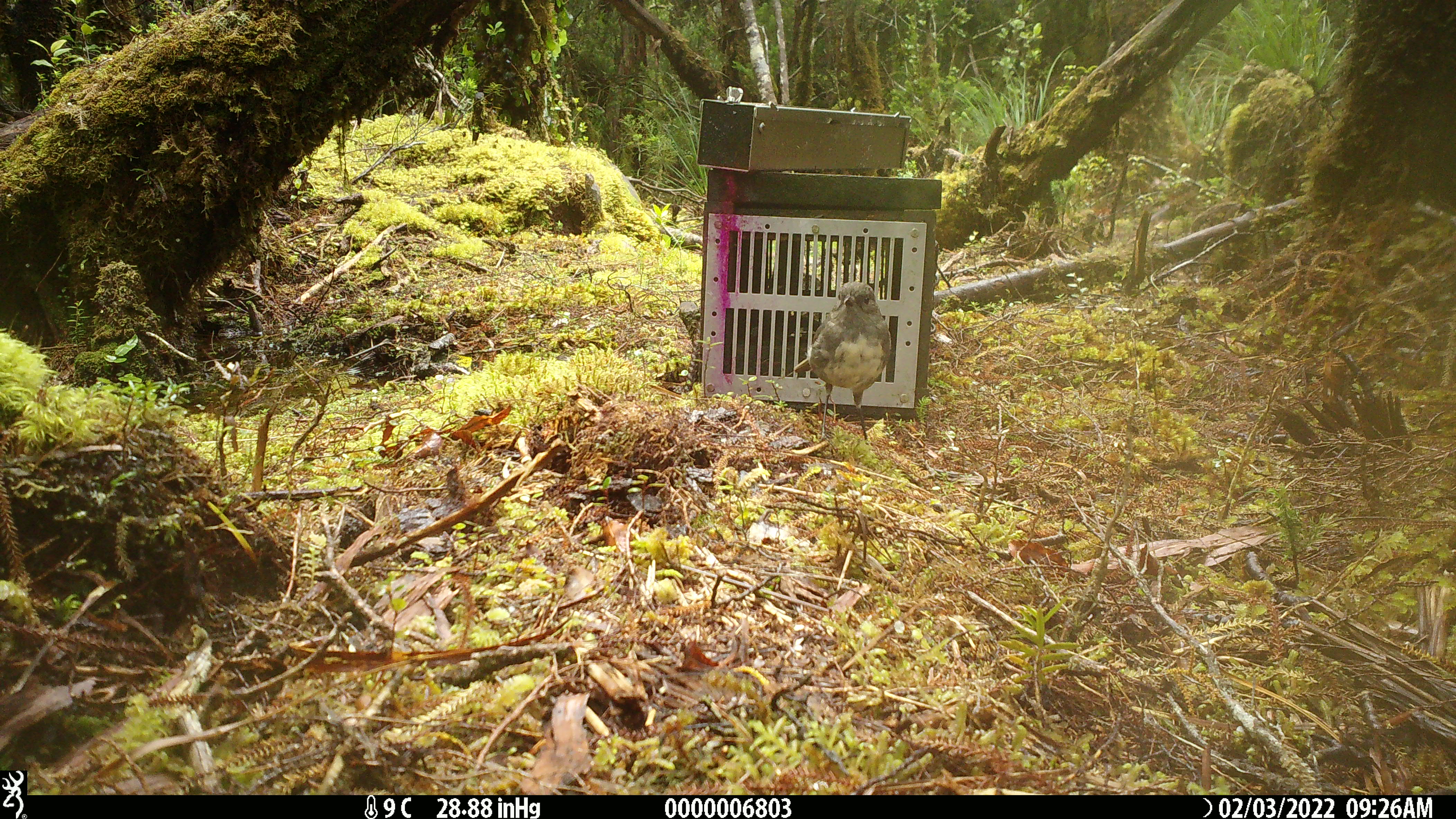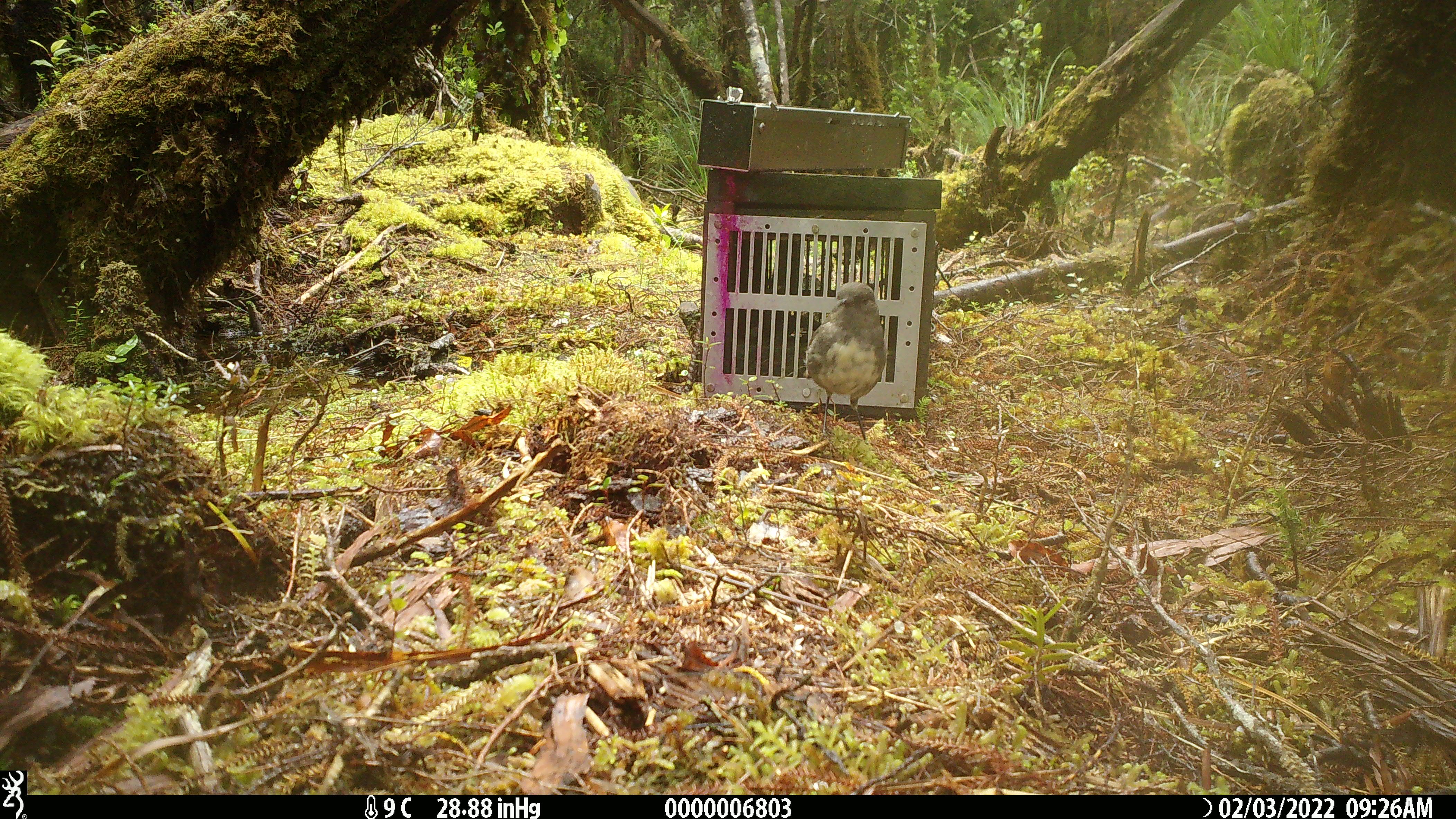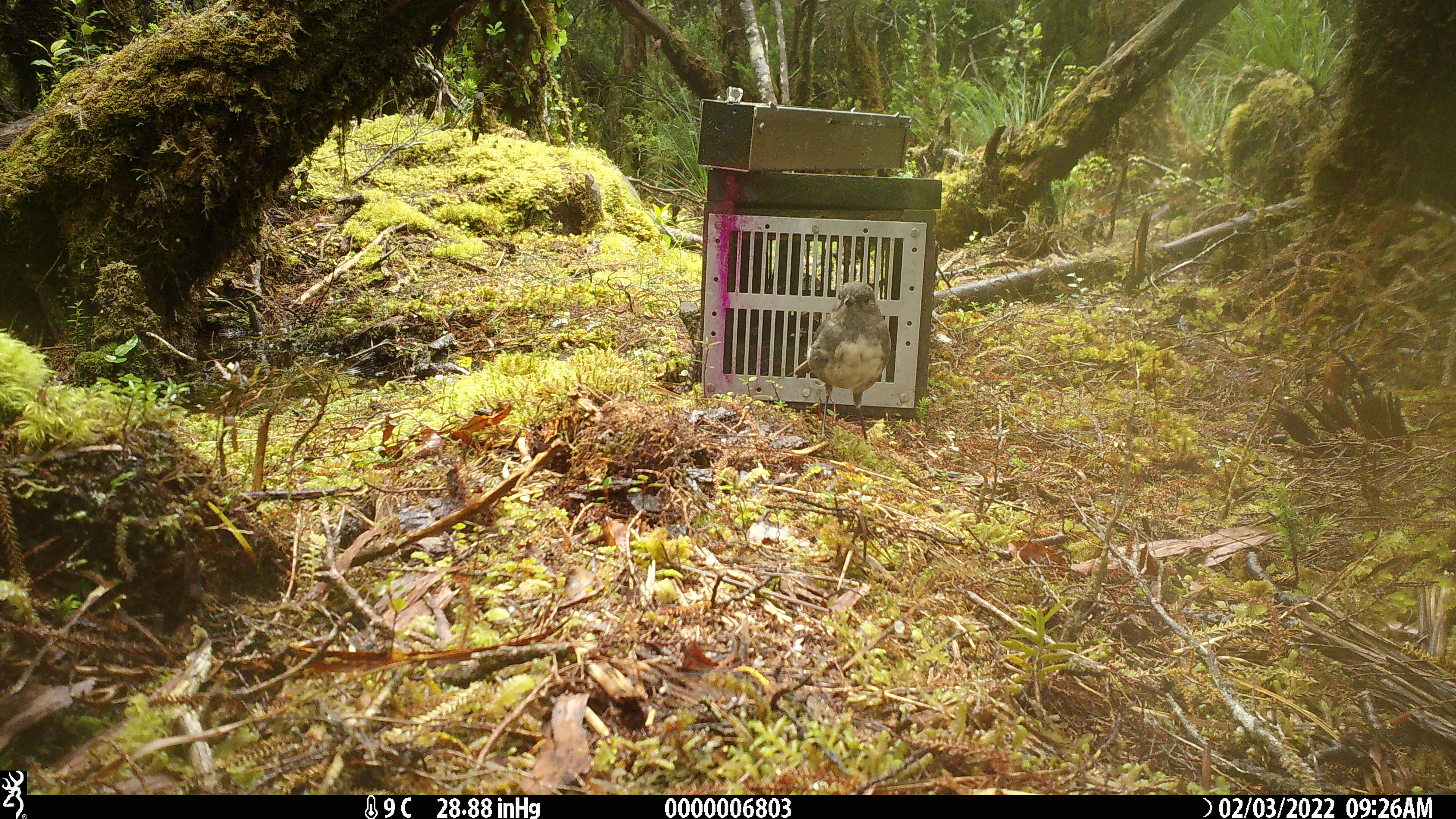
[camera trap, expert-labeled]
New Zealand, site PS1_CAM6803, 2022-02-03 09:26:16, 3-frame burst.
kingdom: Animalia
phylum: Chordata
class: Aves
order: Passeriformes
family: Petroicidae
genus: Petroica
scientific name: Petroica australis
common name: new zealand robin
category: robin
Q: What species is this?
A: Robin (new zealand robin) (Petroica australis).